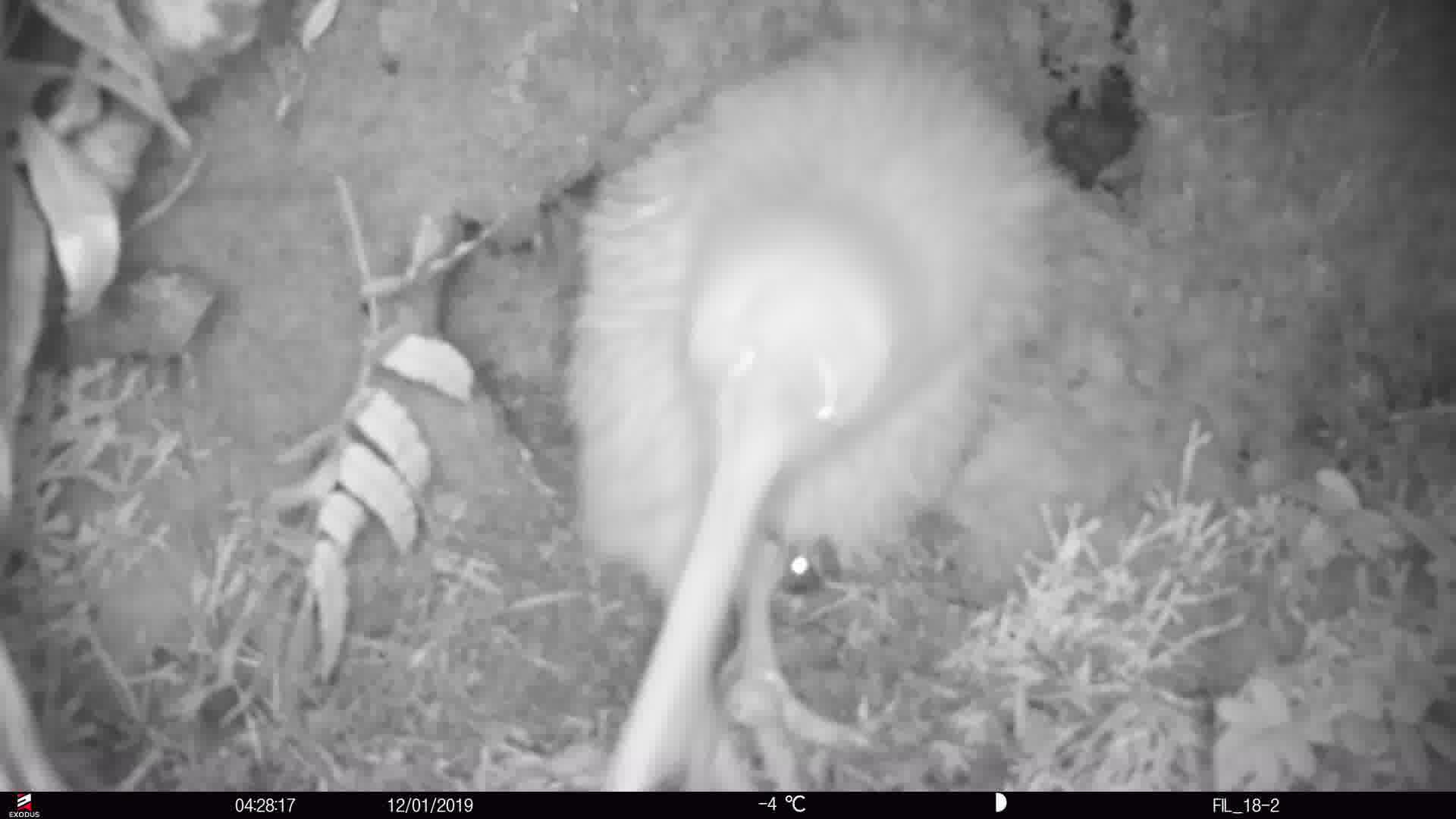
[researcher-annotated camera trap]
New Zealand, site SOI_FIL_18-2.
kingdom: Animalia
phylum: Chordata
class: Aves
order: Apterygiformes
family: Apterygidae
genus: Apteryx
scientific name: Apteryx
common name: kiwi